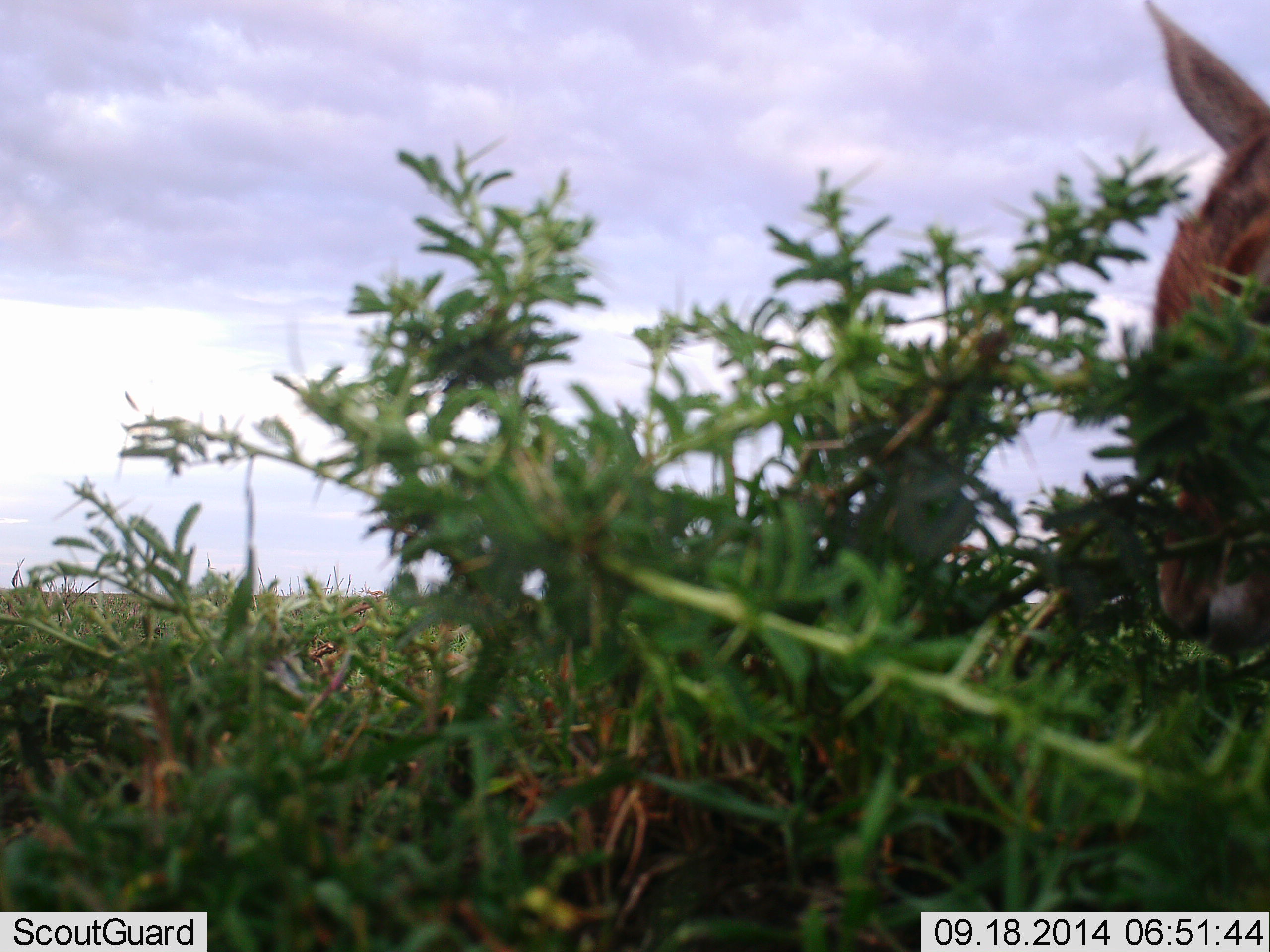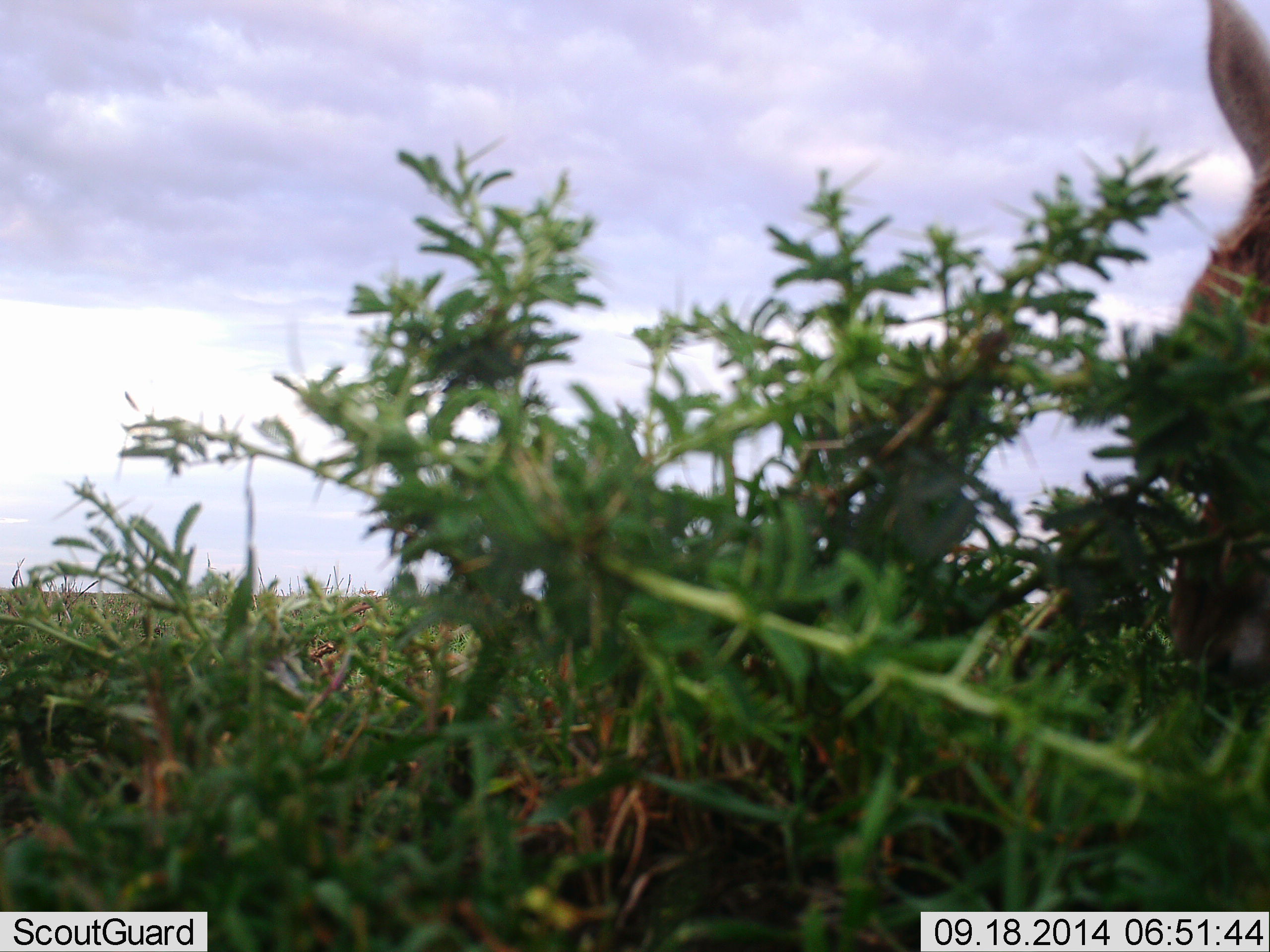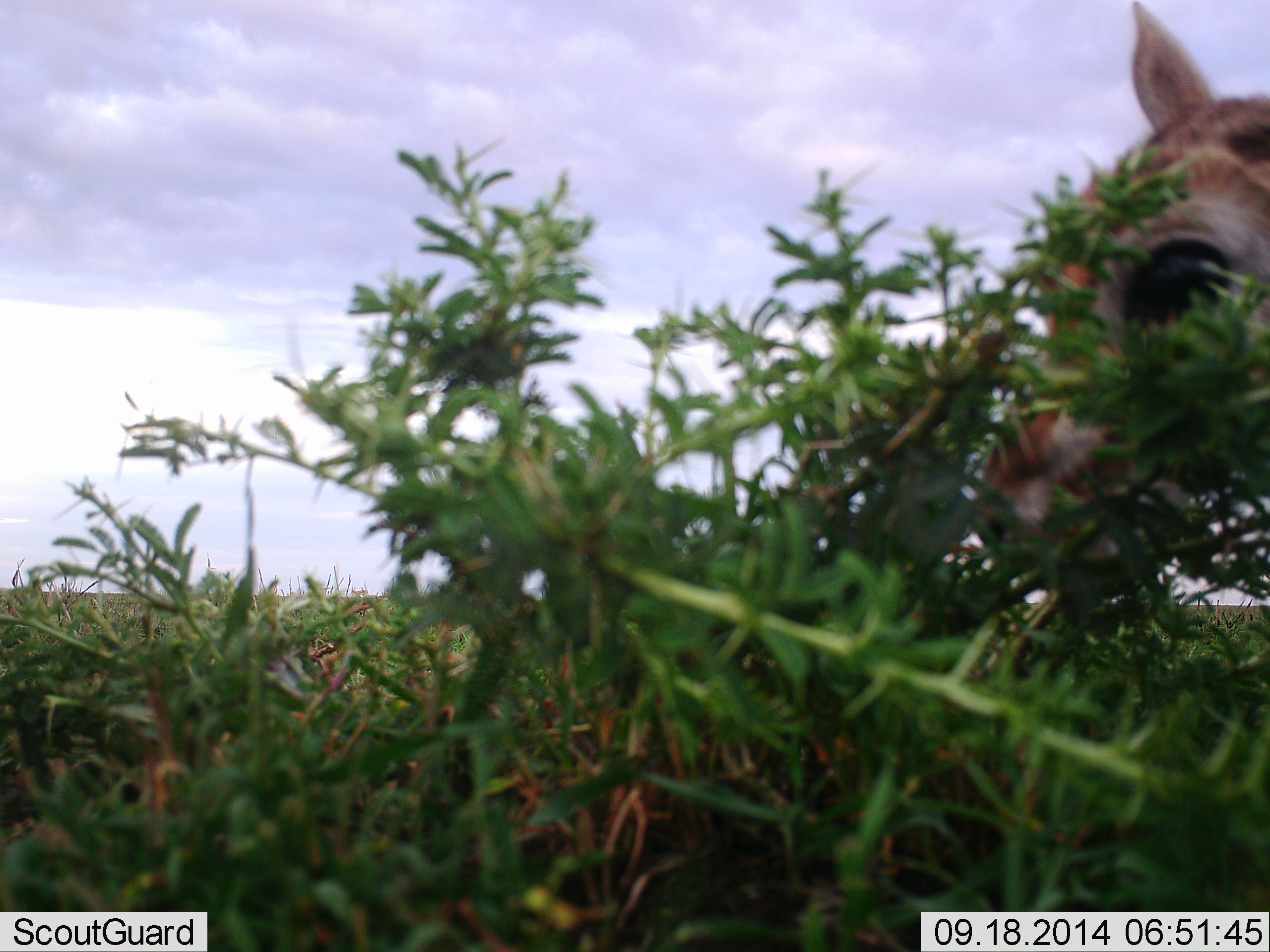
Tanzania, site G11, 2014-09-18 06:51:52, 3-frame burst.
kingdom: Animalia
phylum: Chordata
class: Mammalia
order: Artiodactyla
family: Bovidae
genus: Eudorcas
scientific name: Eudorcas thomsonii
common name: thomson's gazelle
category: gazellethomsons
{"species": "gazellethomsons (thomson's gazelle) (Eudorcas thomsonii)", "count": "1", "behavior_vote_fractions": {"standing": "11%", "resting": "0%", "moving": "0%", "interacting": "0%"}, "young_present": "11%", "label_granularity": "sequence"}